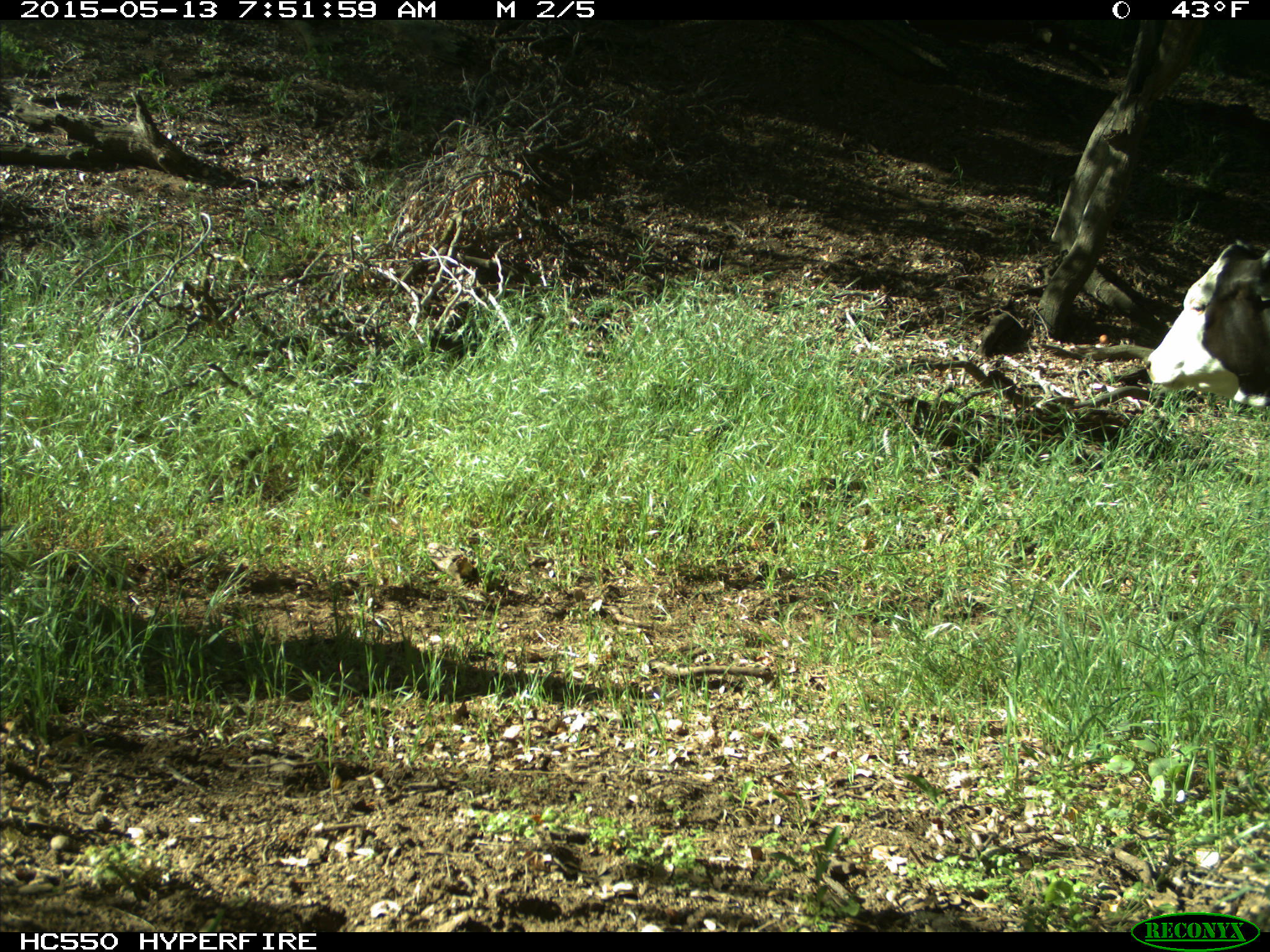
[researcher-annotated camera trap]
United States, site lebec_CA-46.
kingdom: Animalia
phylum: Chordata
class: Mammalia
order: Artiodactyla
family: Bovidae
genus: Bos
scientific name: Bos taurus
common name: domestic cow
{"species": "Bos taurus (domestic cow)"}